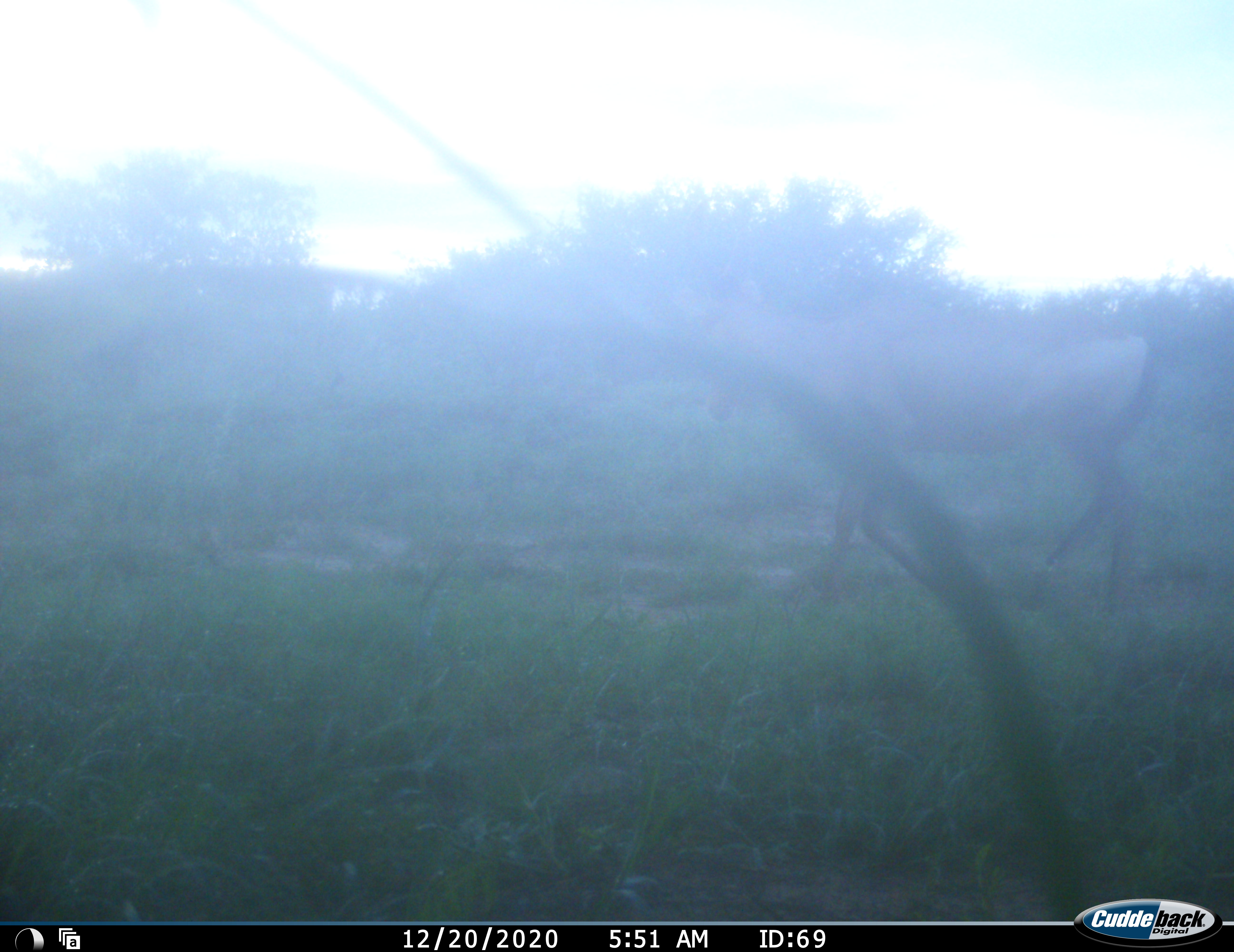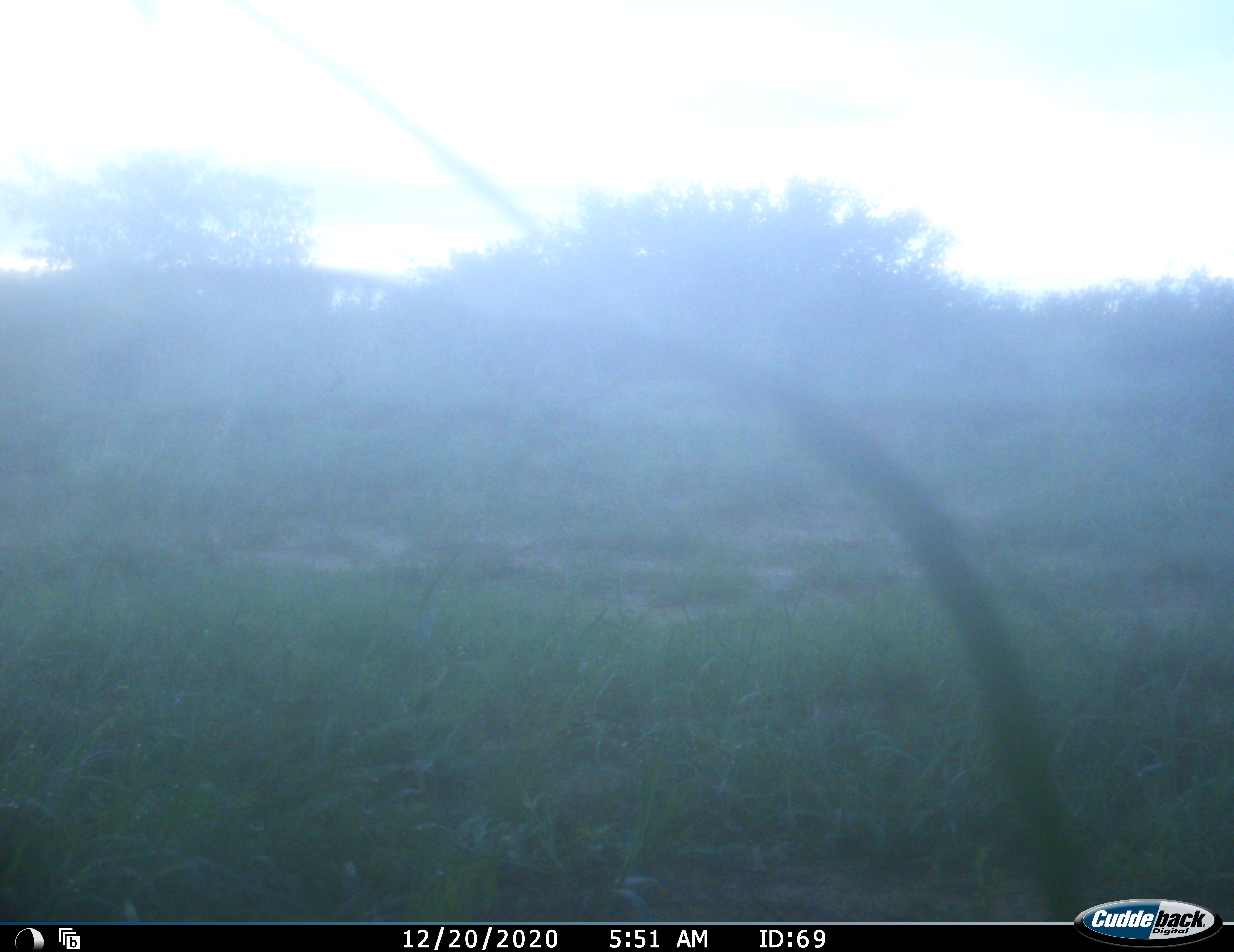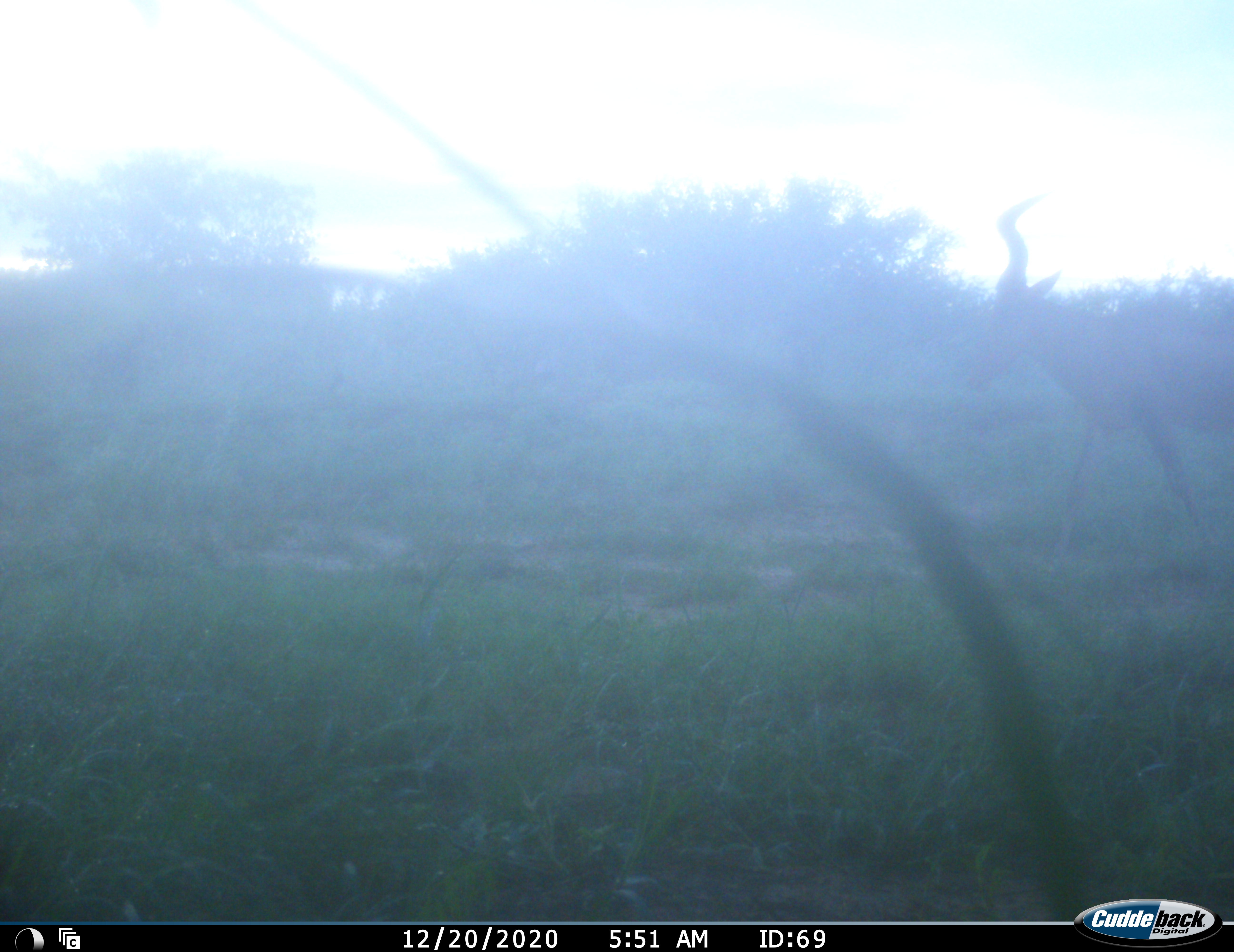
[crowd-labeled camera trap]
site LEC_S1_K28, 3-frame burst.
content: unidentified animal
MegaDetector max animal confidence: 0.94